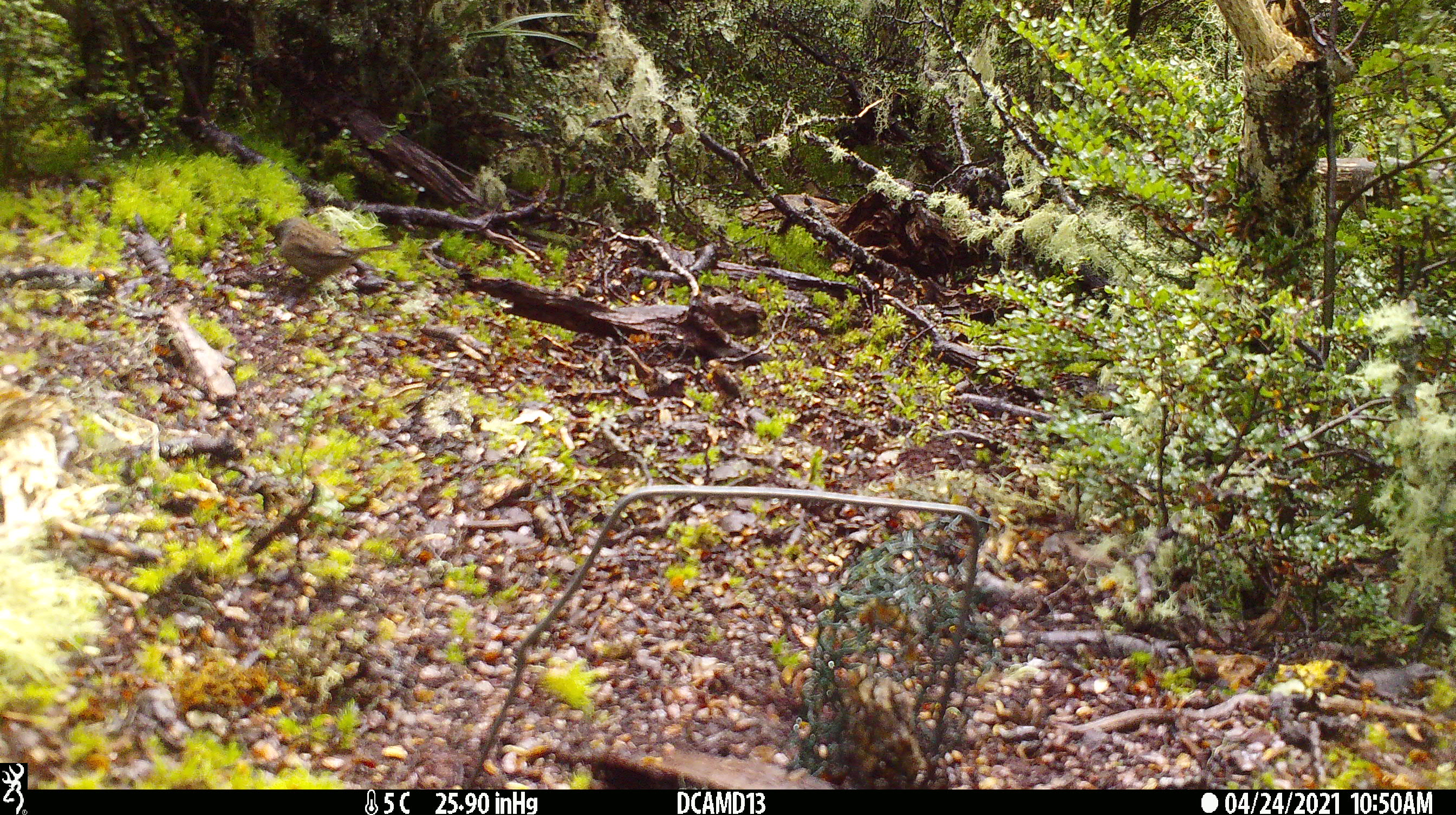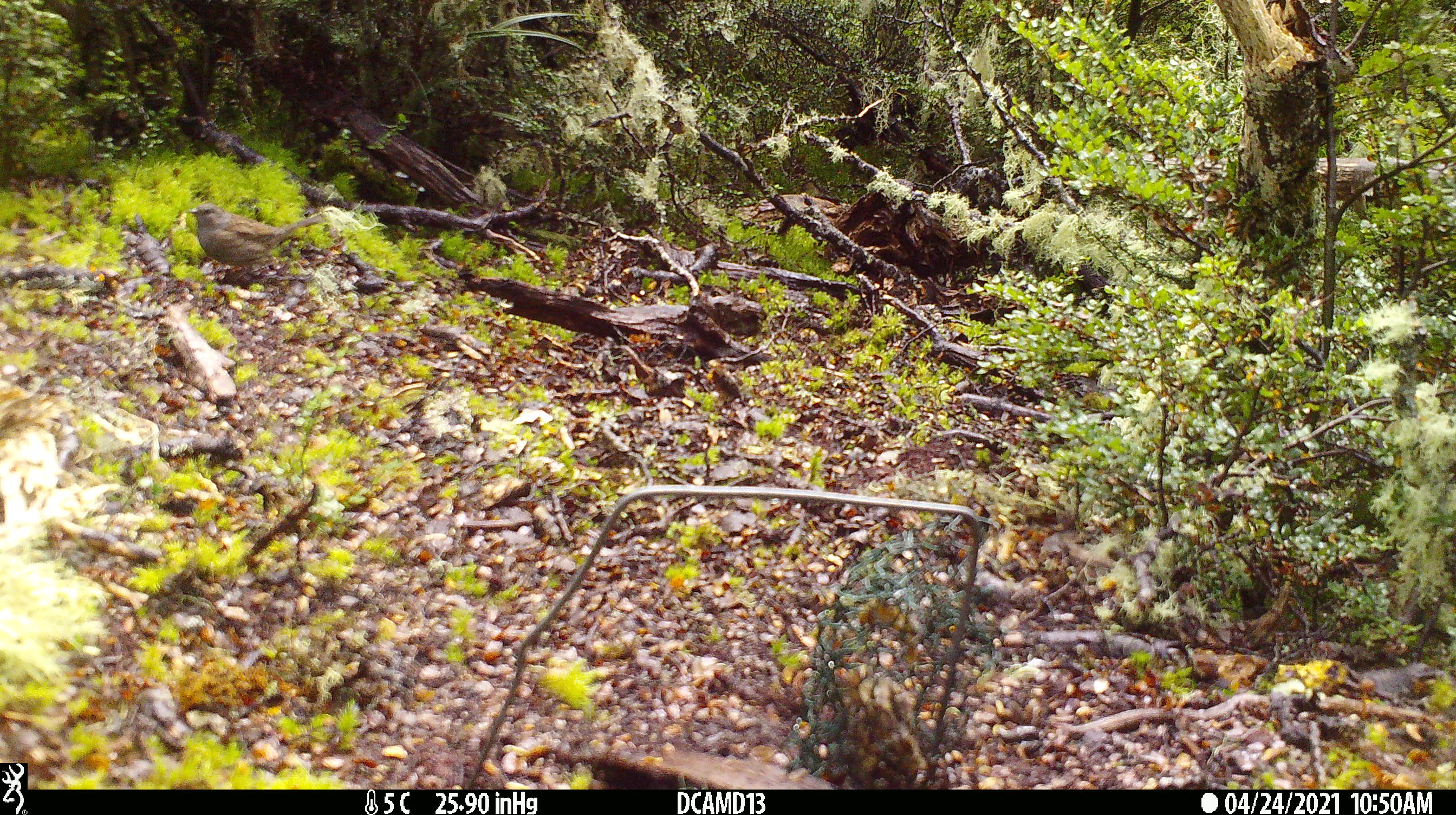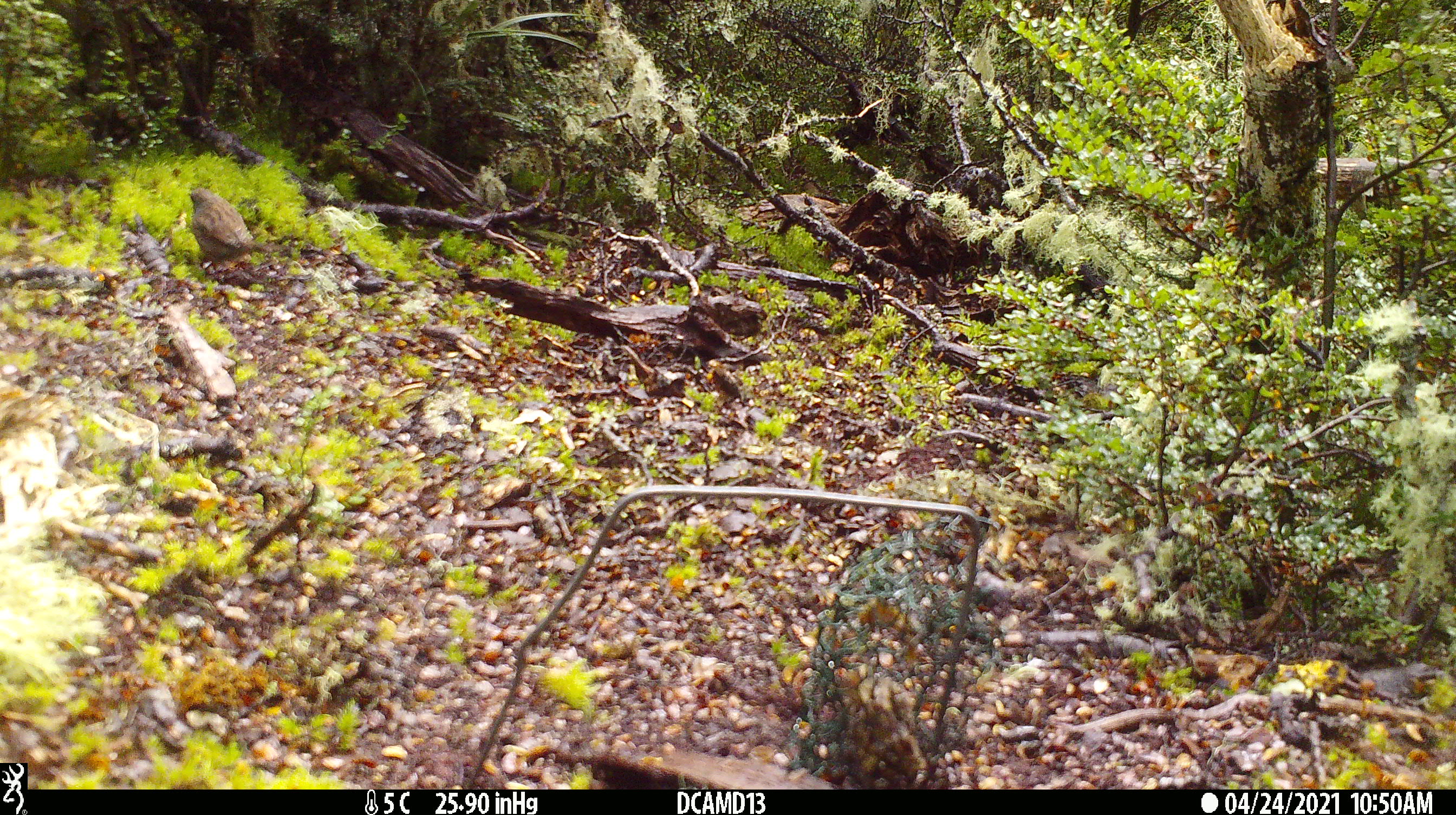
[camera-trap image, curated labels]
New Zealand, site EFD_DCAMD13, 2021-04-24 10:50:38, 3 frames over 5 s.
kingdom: Animalia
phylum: Chordata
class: Aves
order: Passeriformes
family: Prunellidae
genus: Prunella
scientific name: Prunella modularis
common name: dunnock